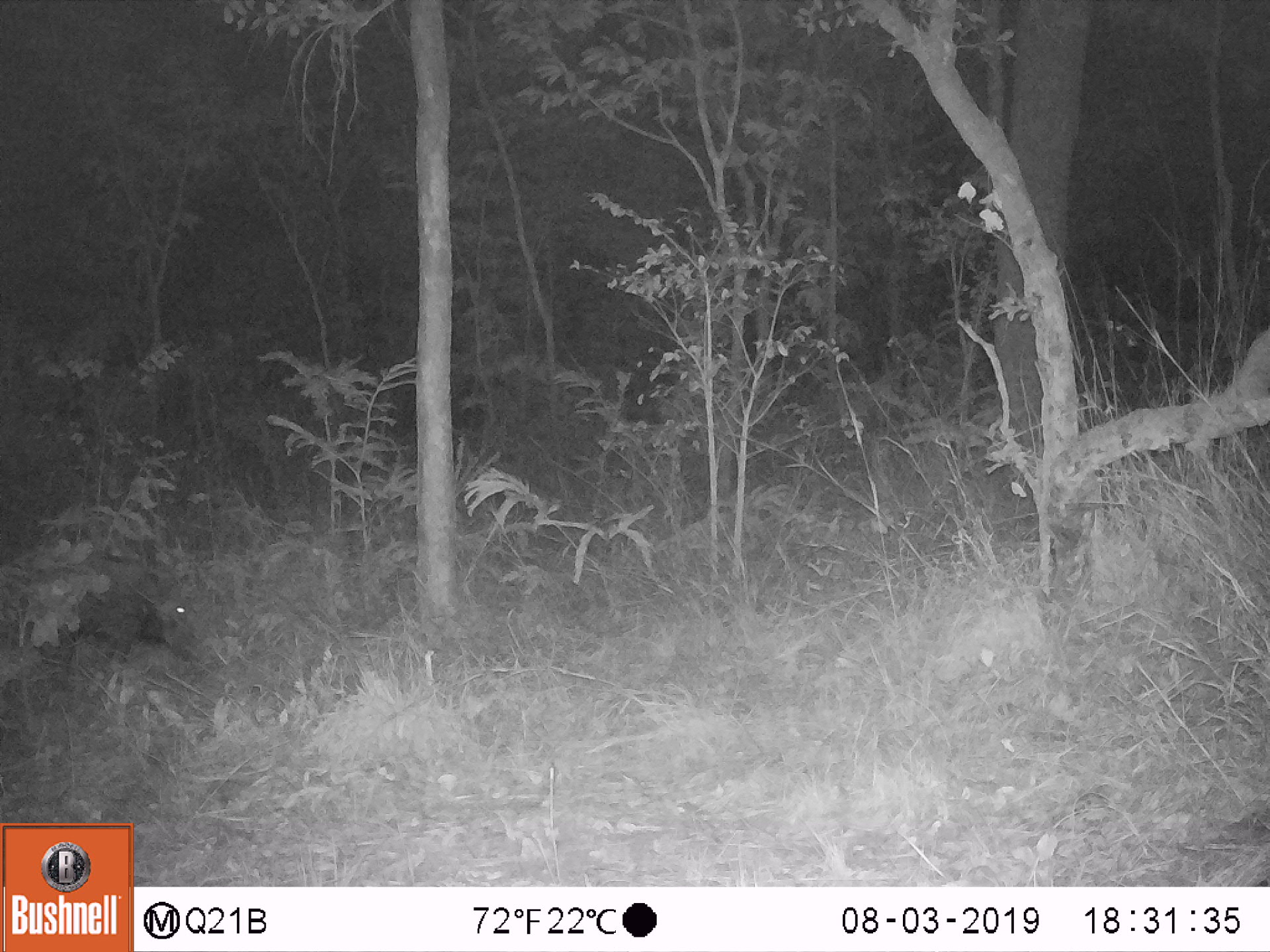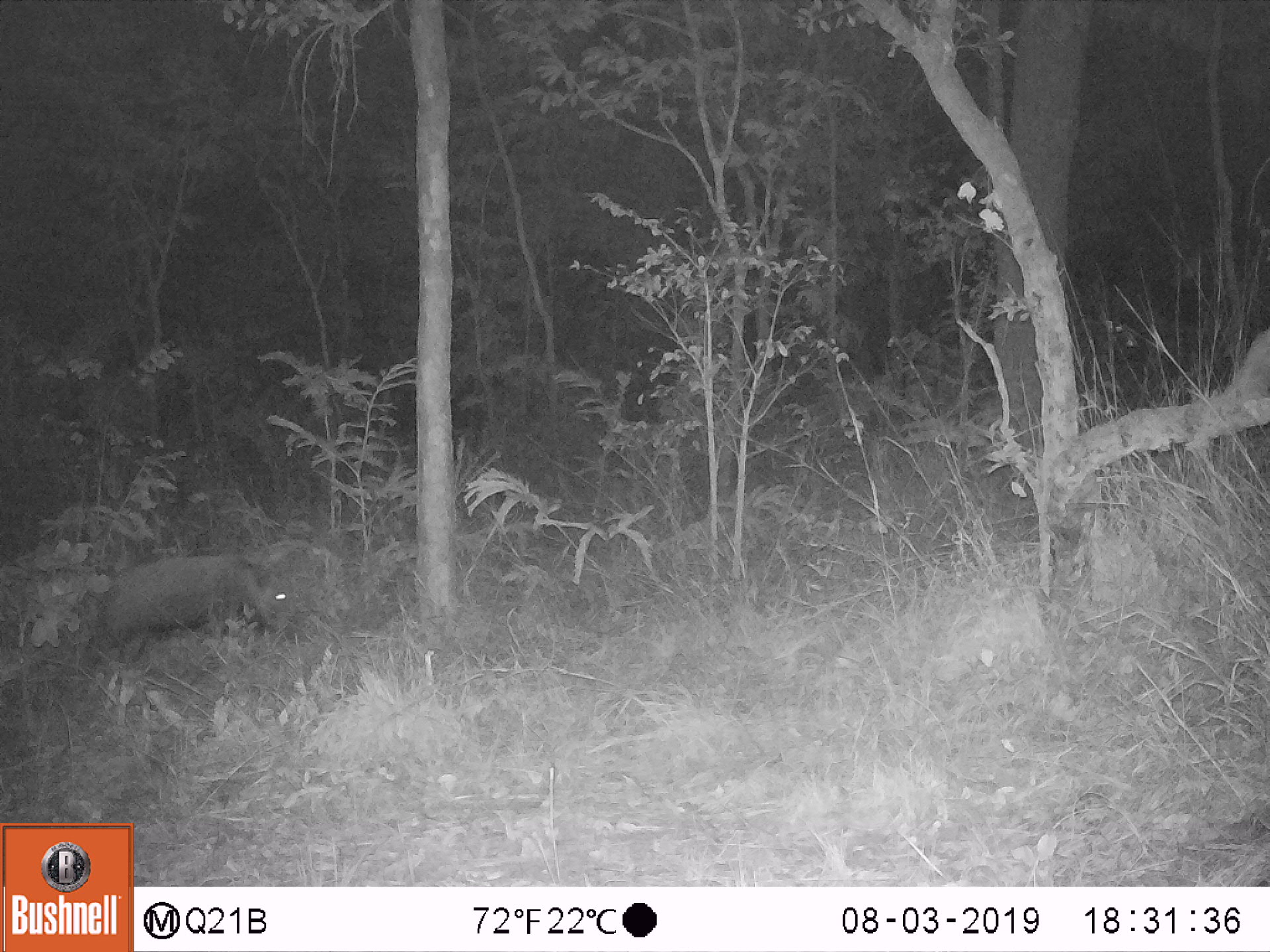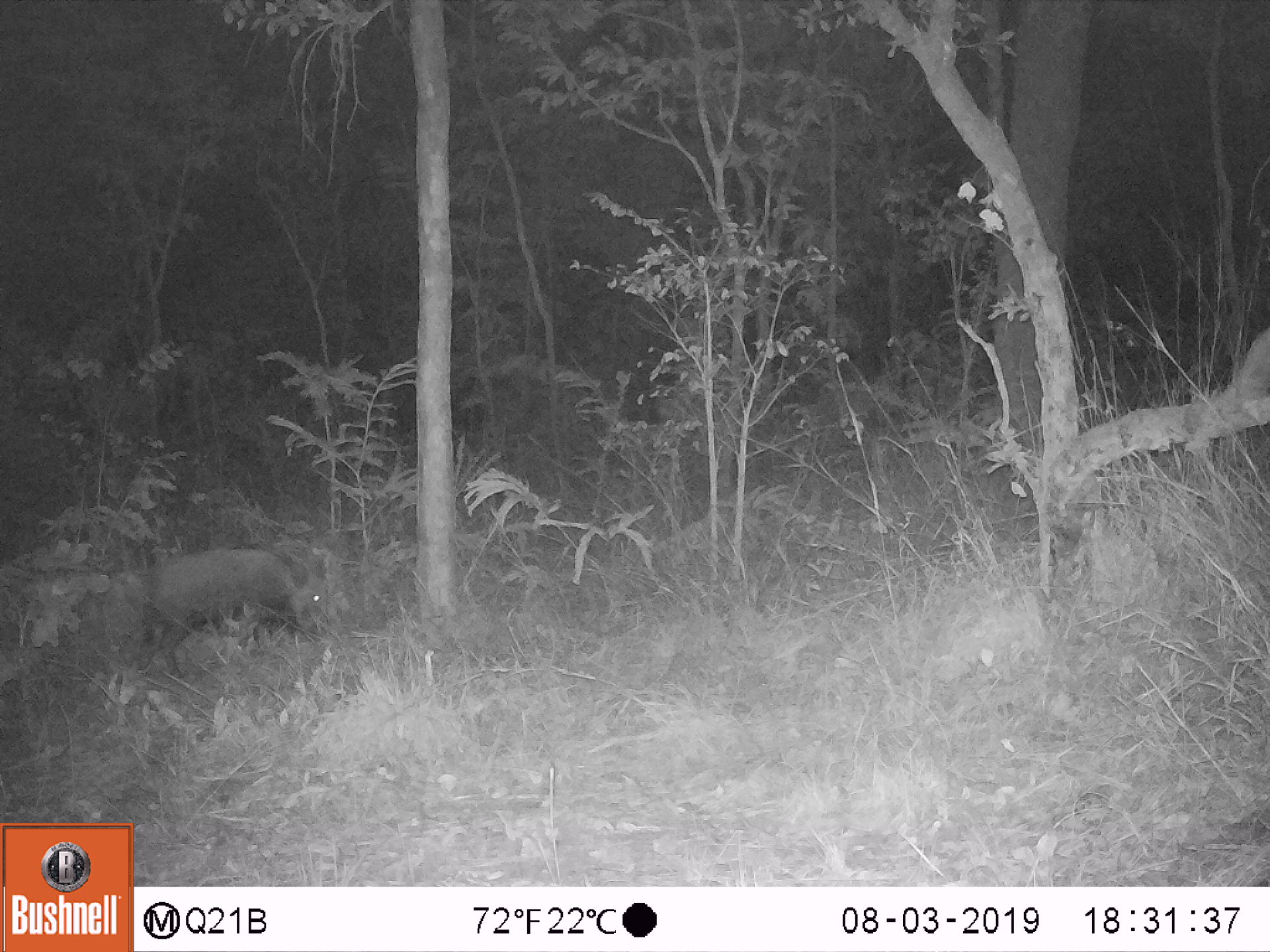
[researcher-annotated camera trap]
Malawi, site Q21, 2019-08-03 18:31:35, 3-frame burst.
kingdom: Animalia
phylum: Chordata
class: Mammalia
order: Artiodactyla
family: Suidae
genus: Potamochoerus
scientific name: Potamochoerus larvatus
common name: bushpig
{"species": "bushpig (Potamochoerus larvatus)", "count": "1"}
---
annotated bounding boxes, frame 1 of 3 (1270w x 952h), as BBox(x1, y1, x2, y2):
bushpig: BBox(31, 549, 200, 684)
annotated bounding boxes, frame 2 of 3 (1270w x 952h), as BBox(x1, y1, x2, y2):
bushpig: BBox(83, 549, 298, 674)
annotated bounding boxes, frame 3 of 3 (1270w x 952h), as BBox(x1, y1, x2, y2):
bushpig: BBox(141, 543, 327, 669)